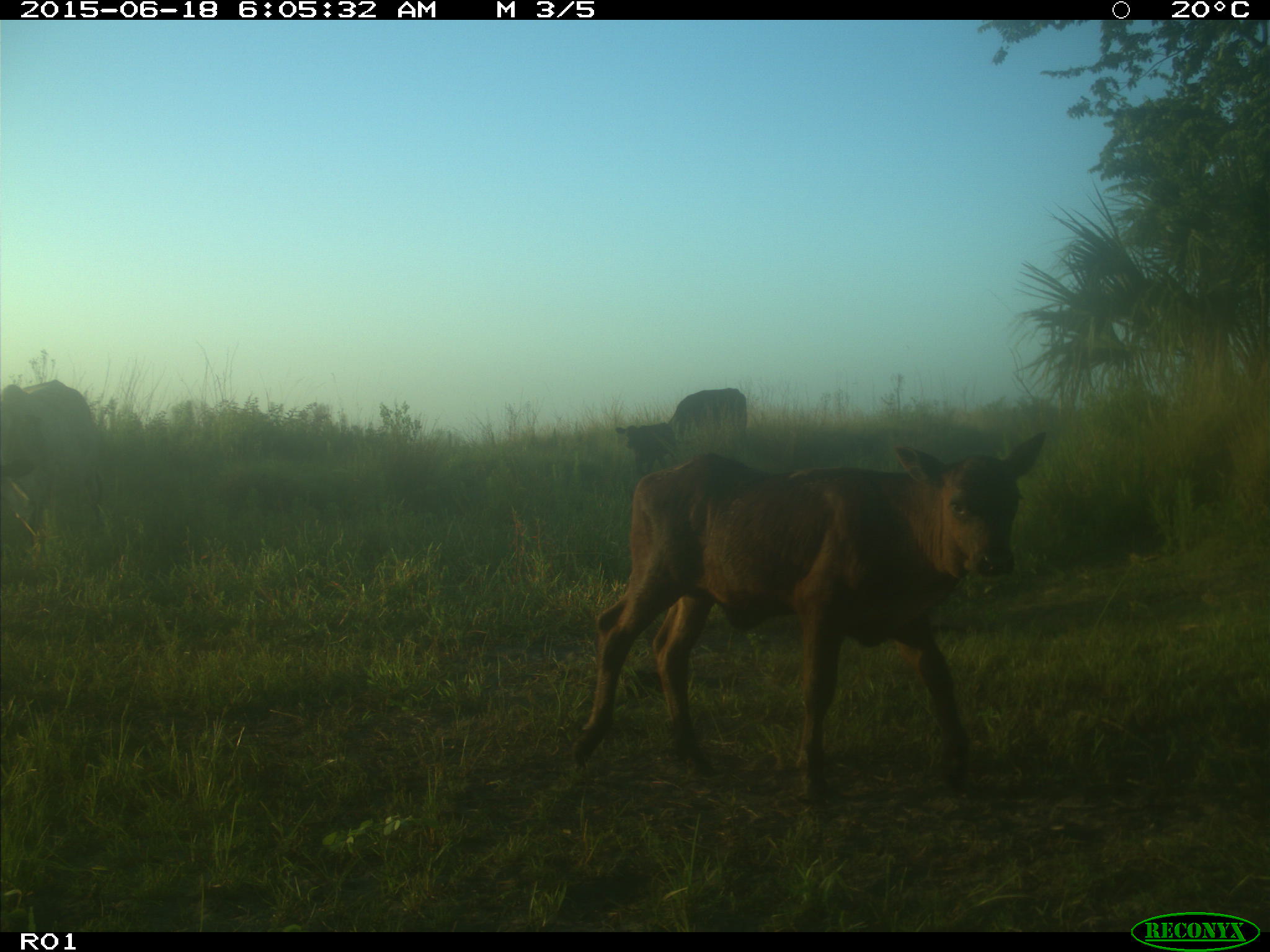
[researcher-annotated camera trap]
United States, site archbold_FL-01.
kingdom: Animalia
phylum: Chordata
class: Mammalia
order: Artiodactyla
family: Bovidae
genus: Bos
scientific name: Bos taurus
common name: domestic cow